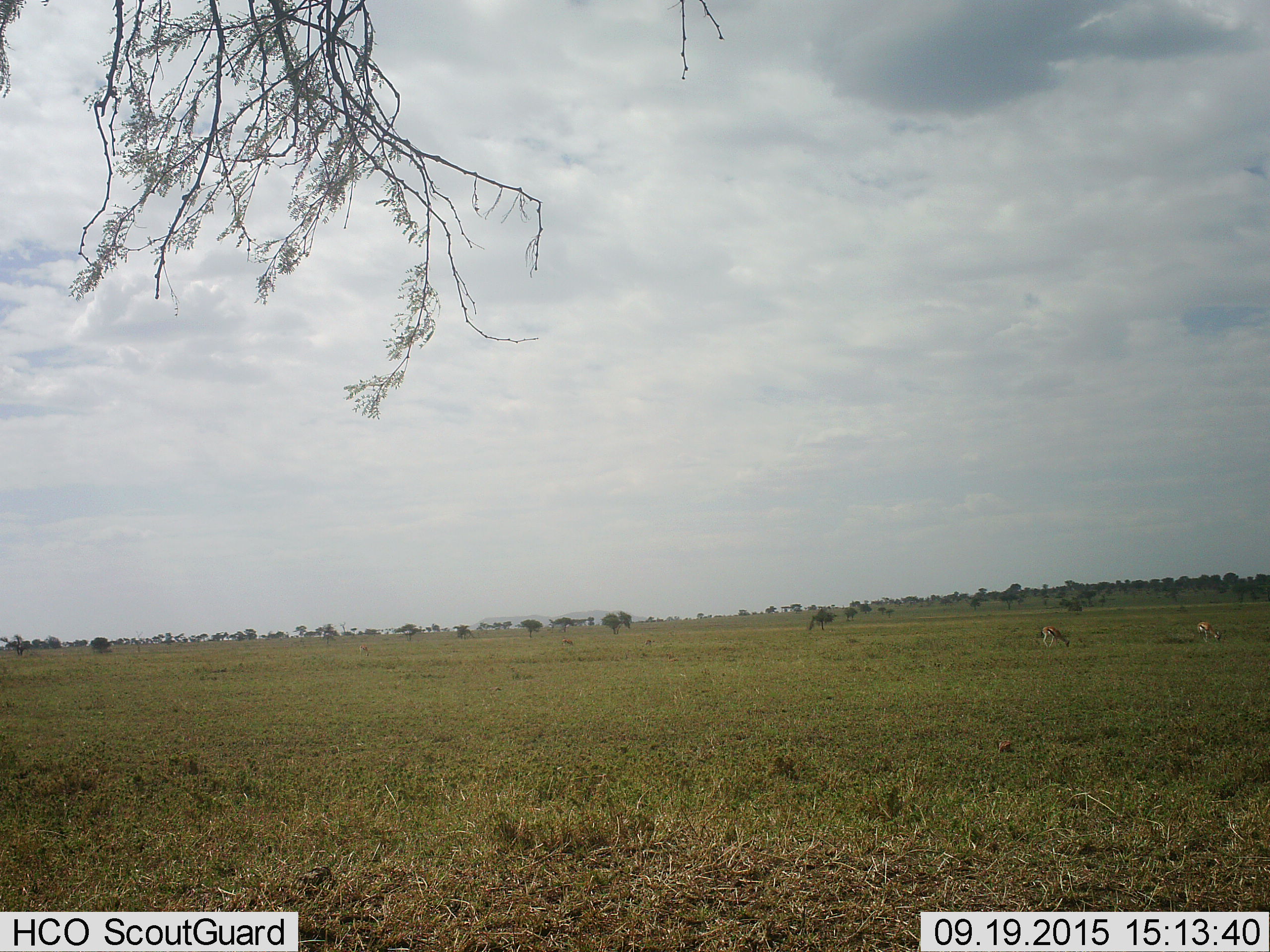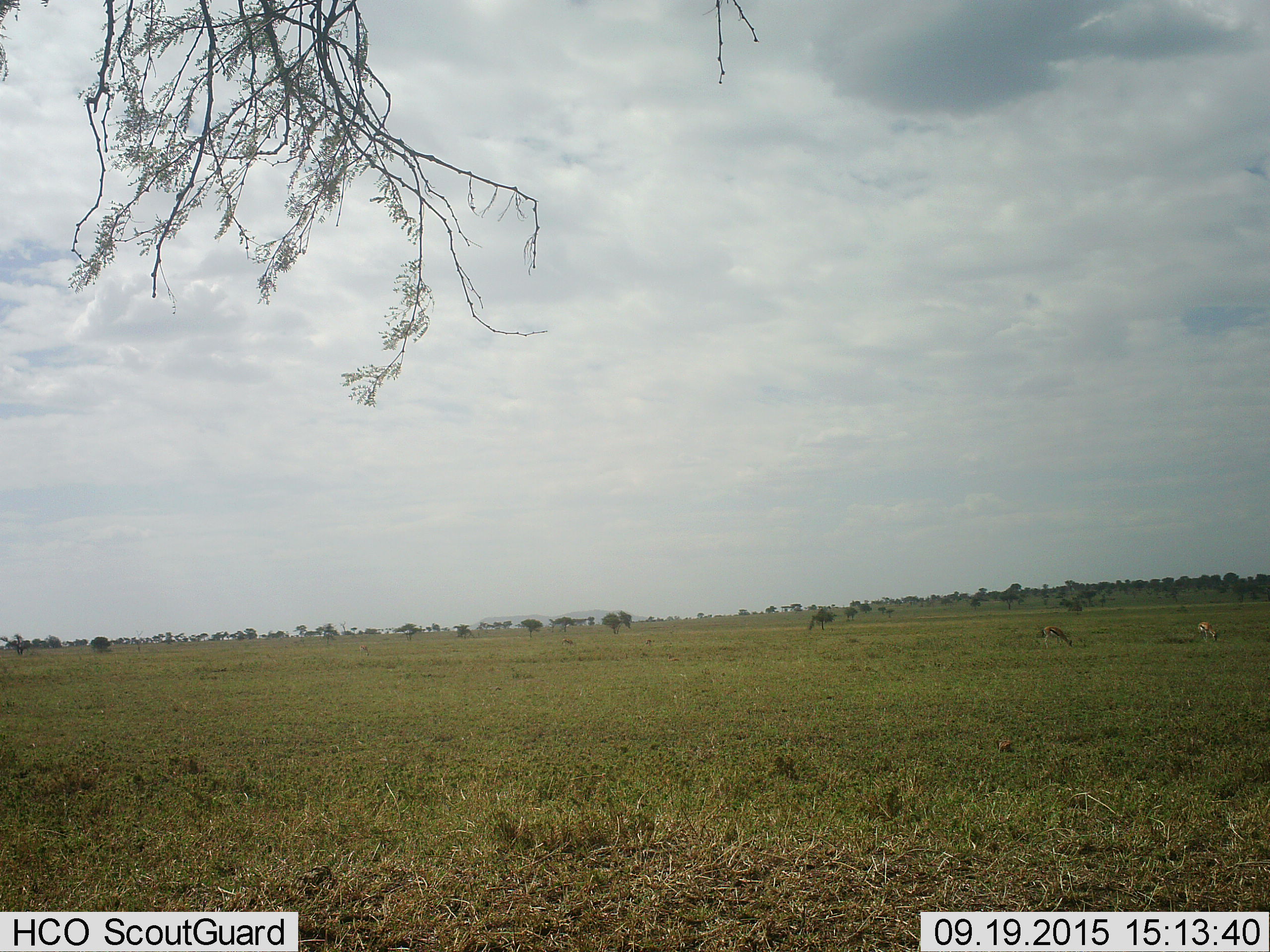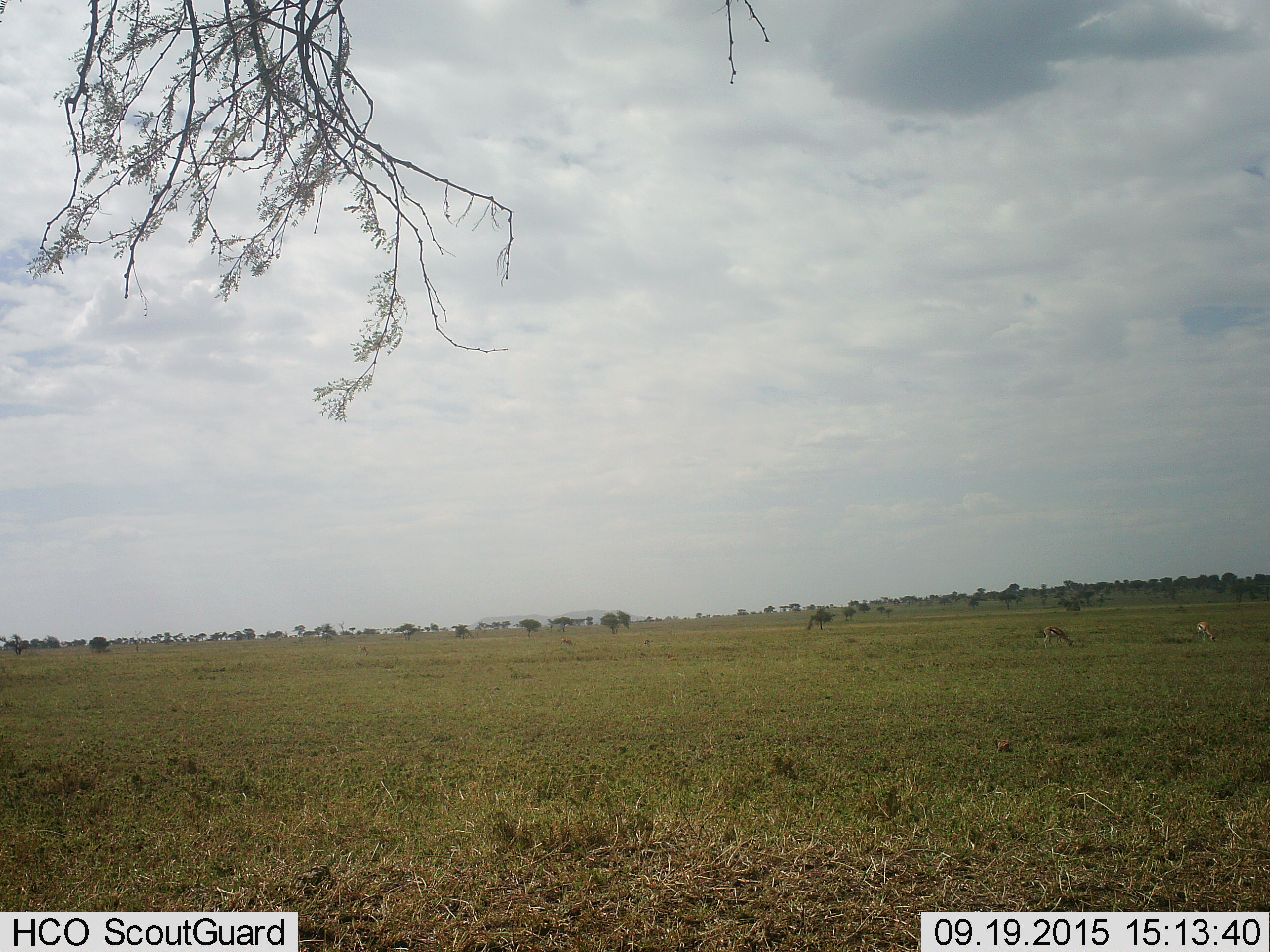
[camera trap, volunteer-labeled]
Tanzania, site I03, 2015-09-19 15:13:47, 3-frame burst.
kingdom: Animalia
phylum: Chordata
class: Mammalia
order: Artiodactyla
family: Bovidae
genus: Eudorcas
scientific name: Eudorcas thomsonii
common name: thomson's gazelle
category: gazellethomsons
Gazellethomsons (thomson's gazelle) (Eudorcas thomsonii), count 4. Behavior (volunteer vote fractions): standing 50%, resting 12%, moving 12%, interacting 0%. Young present (vote fraction): 0%. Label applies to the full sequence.